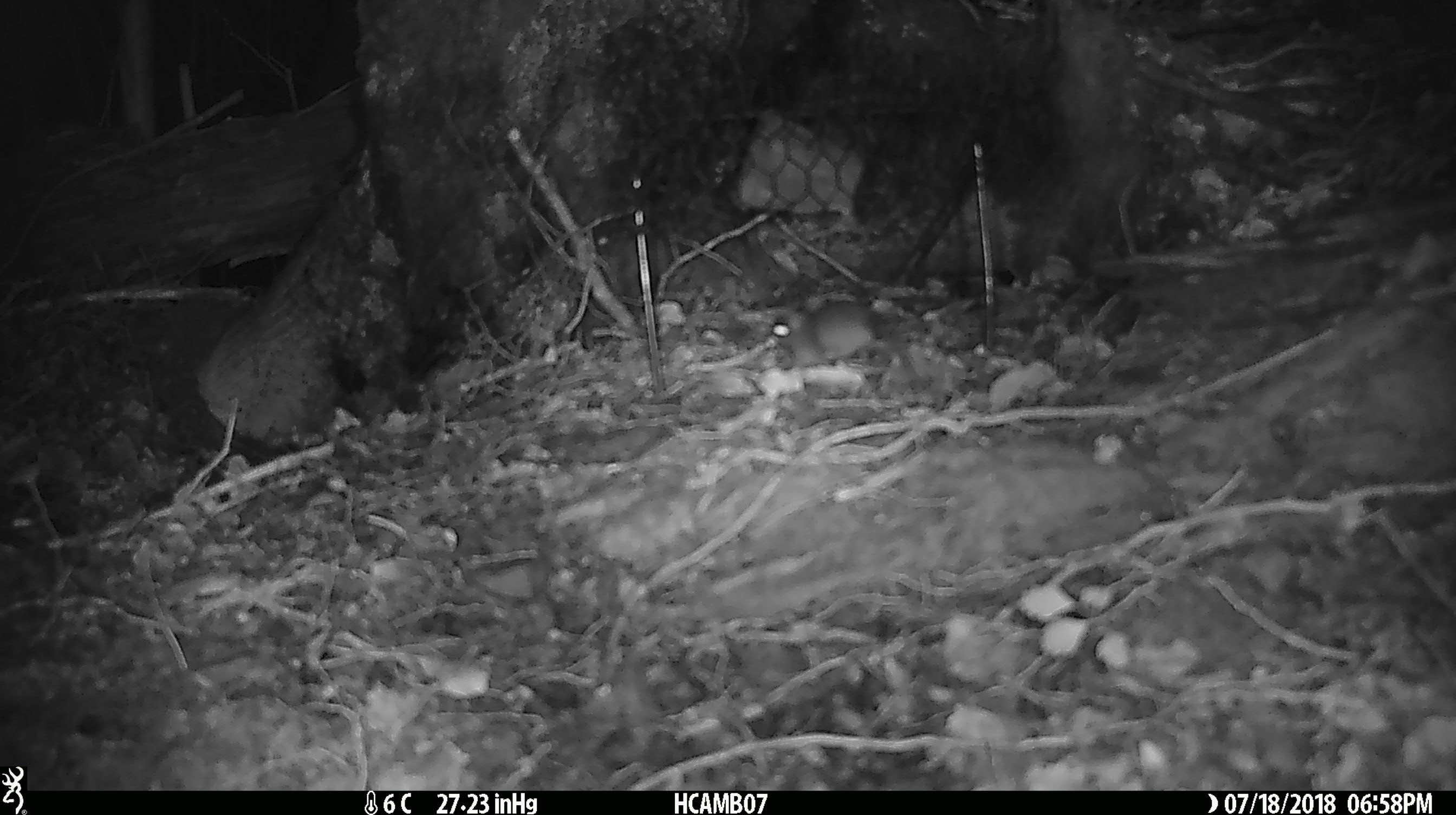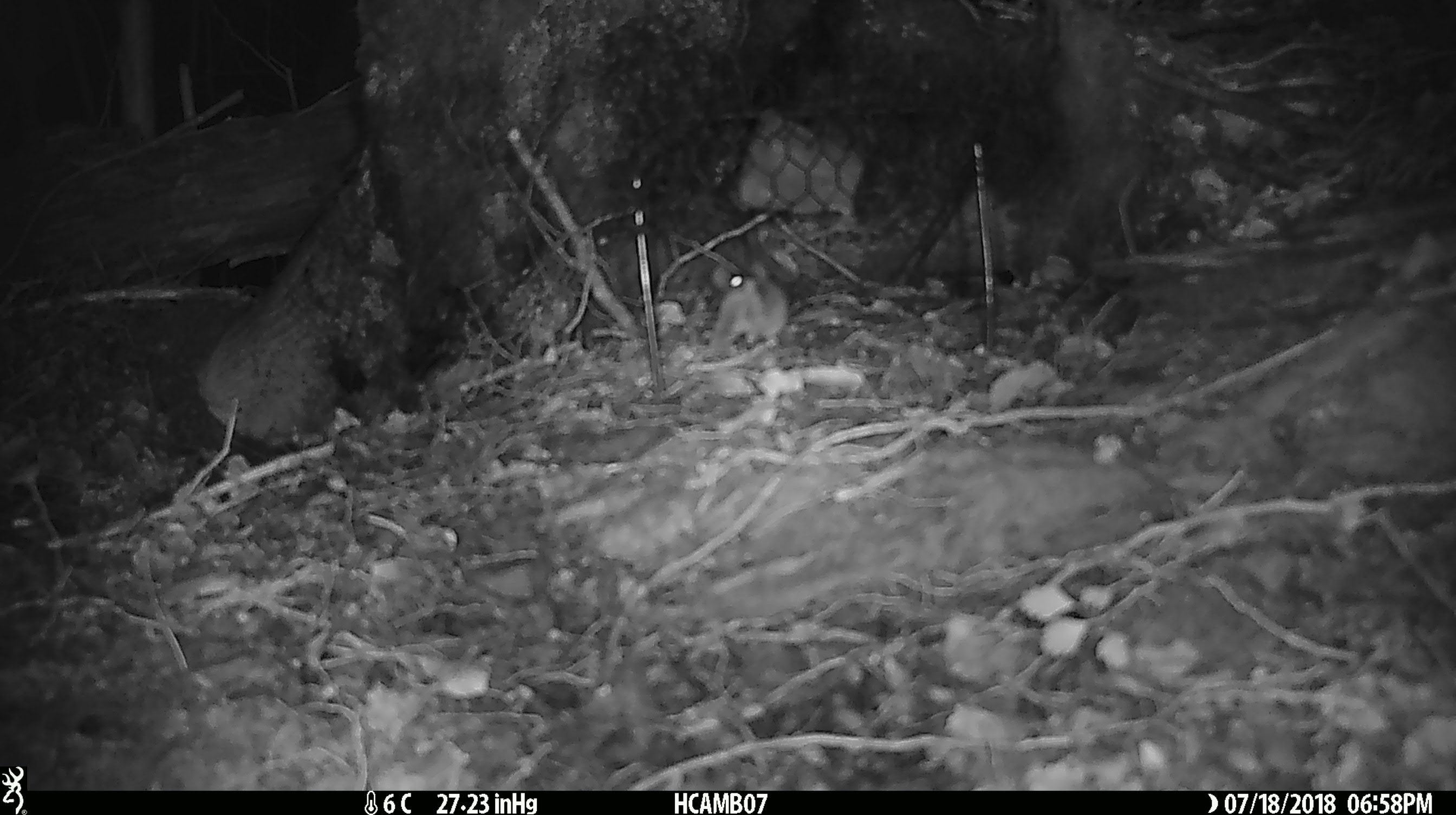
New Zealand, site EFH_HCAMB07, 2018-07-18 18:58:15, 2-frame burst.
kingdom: Animalia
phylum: Chordata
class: Mammalia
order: Rodentia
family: Muridae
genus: Mus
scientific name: Mus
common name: mouse